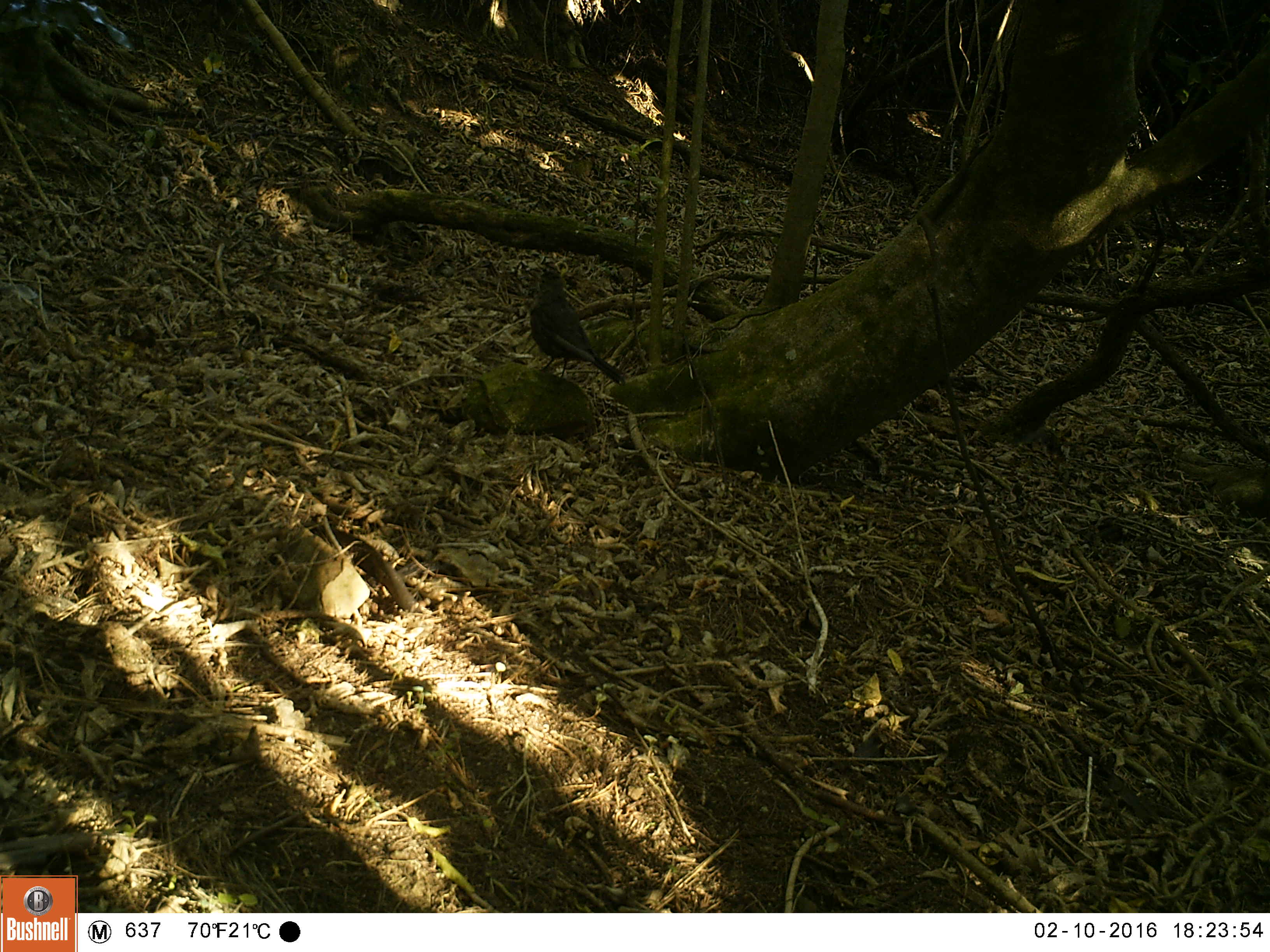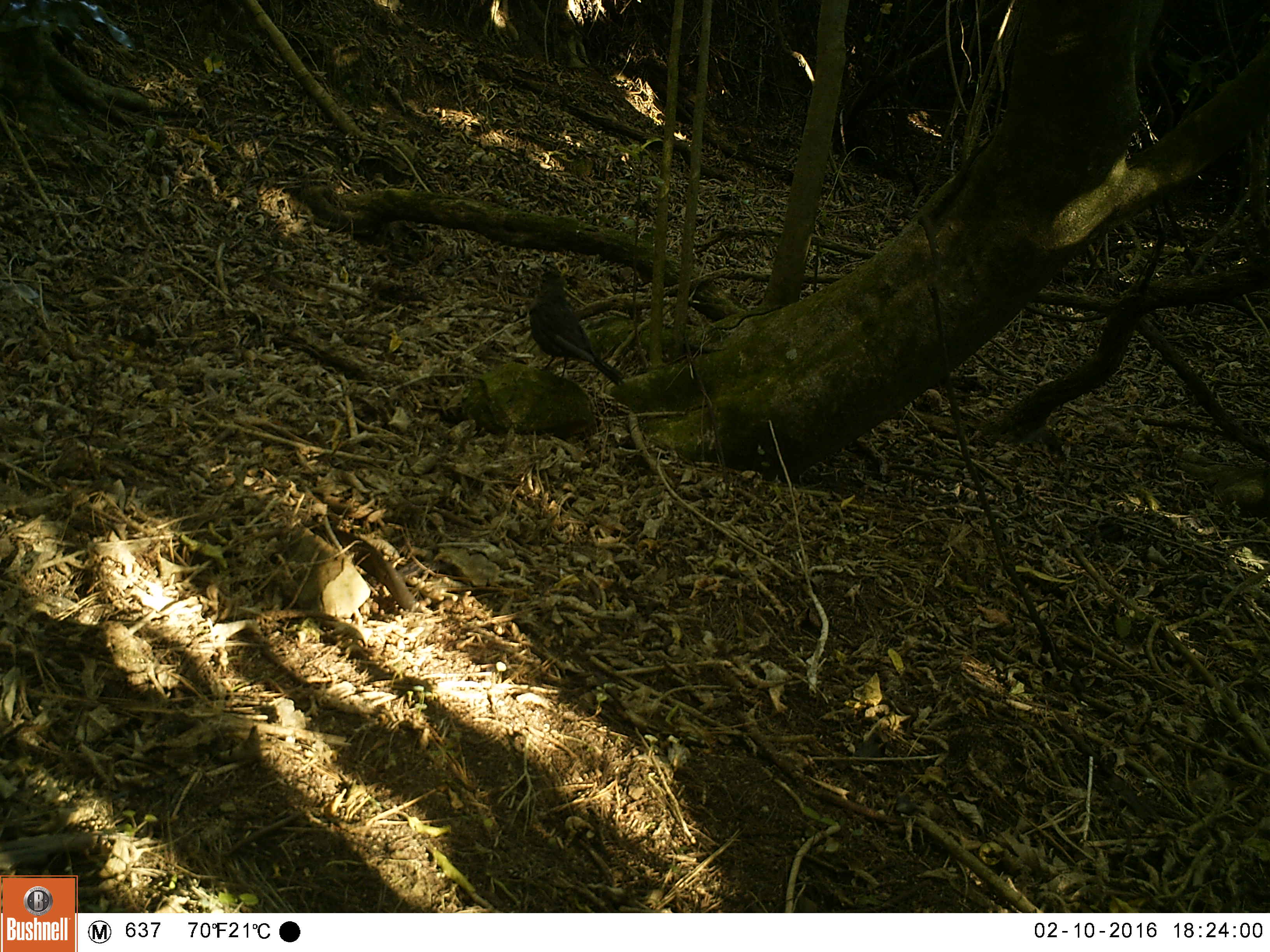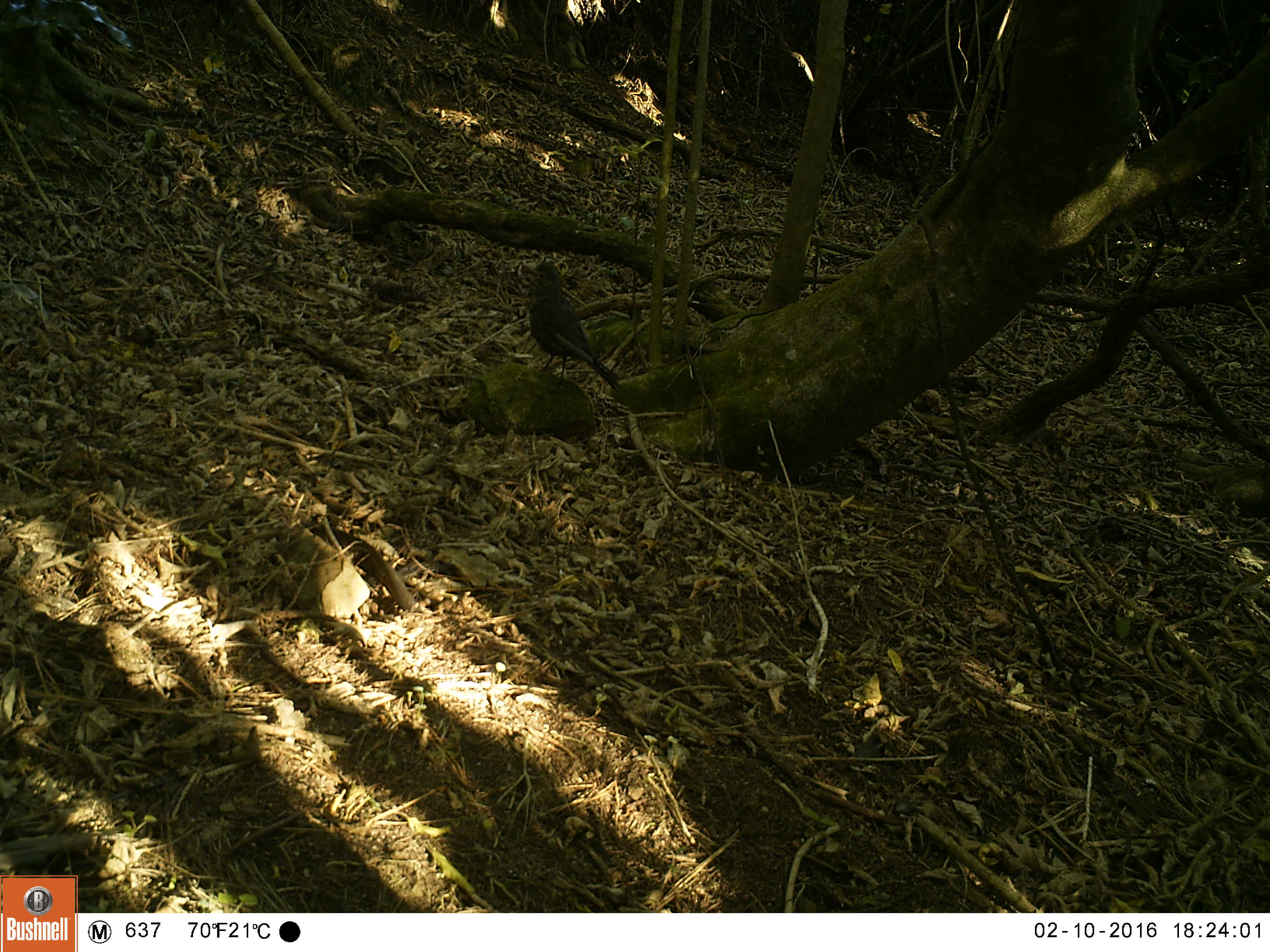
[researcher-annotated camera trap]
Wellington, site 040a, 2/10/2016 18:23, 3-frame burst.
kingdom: Animalia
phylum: Chordata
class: Aves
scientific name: Aves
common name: bird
Bird (Aves).